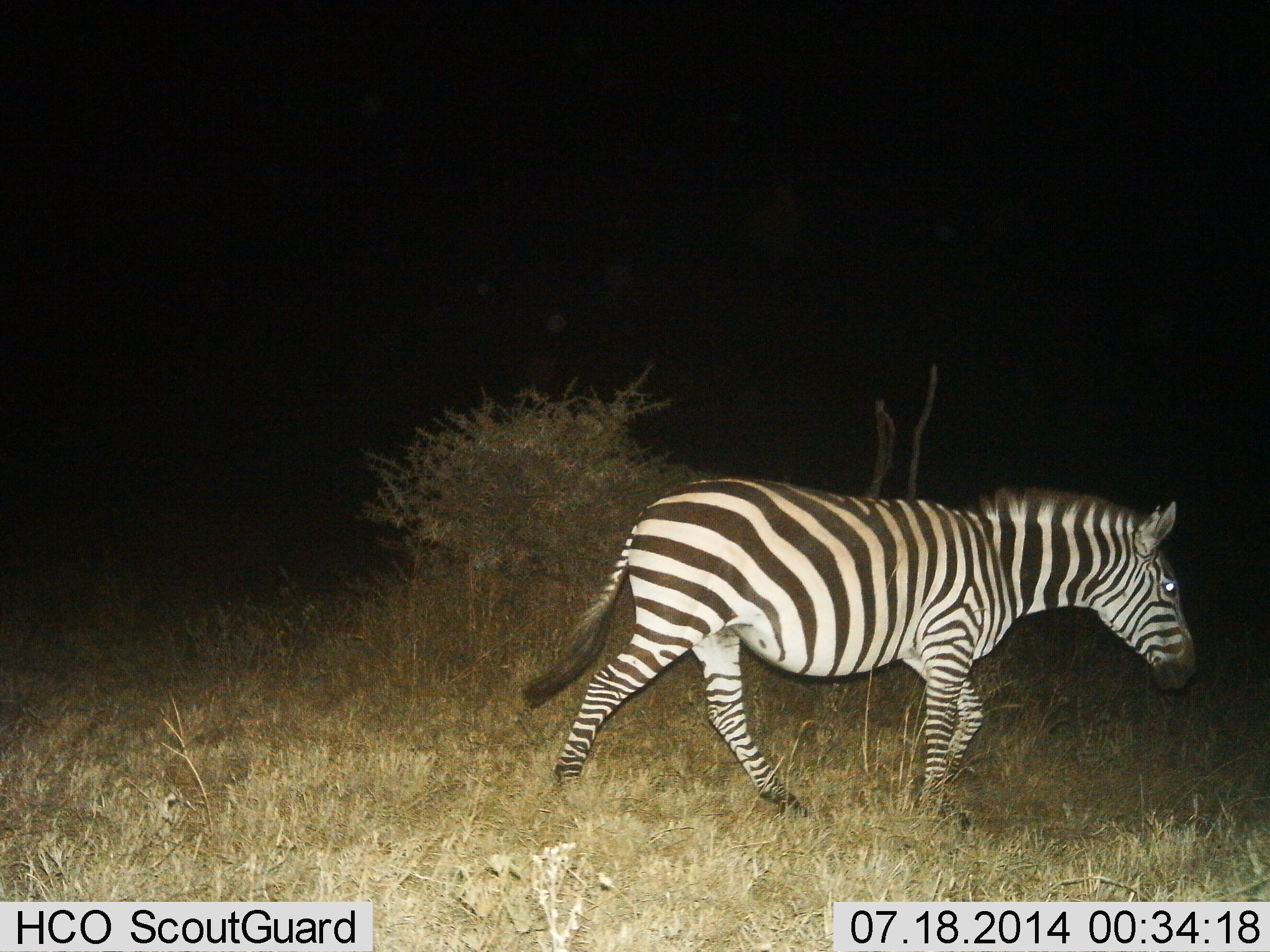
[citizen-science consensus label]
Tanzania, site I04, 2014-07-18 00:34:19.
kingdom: Animalia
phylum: Chordata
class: Mammalia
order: Perissodactyla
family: Equidae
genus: Equus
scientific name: Equus quagga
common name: plains zebra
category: zebra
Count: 1.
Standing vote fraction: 10%.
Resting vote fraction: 0%.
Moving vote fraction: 90%.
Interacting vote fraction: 0%.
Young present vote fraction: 0%.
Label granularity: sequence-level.